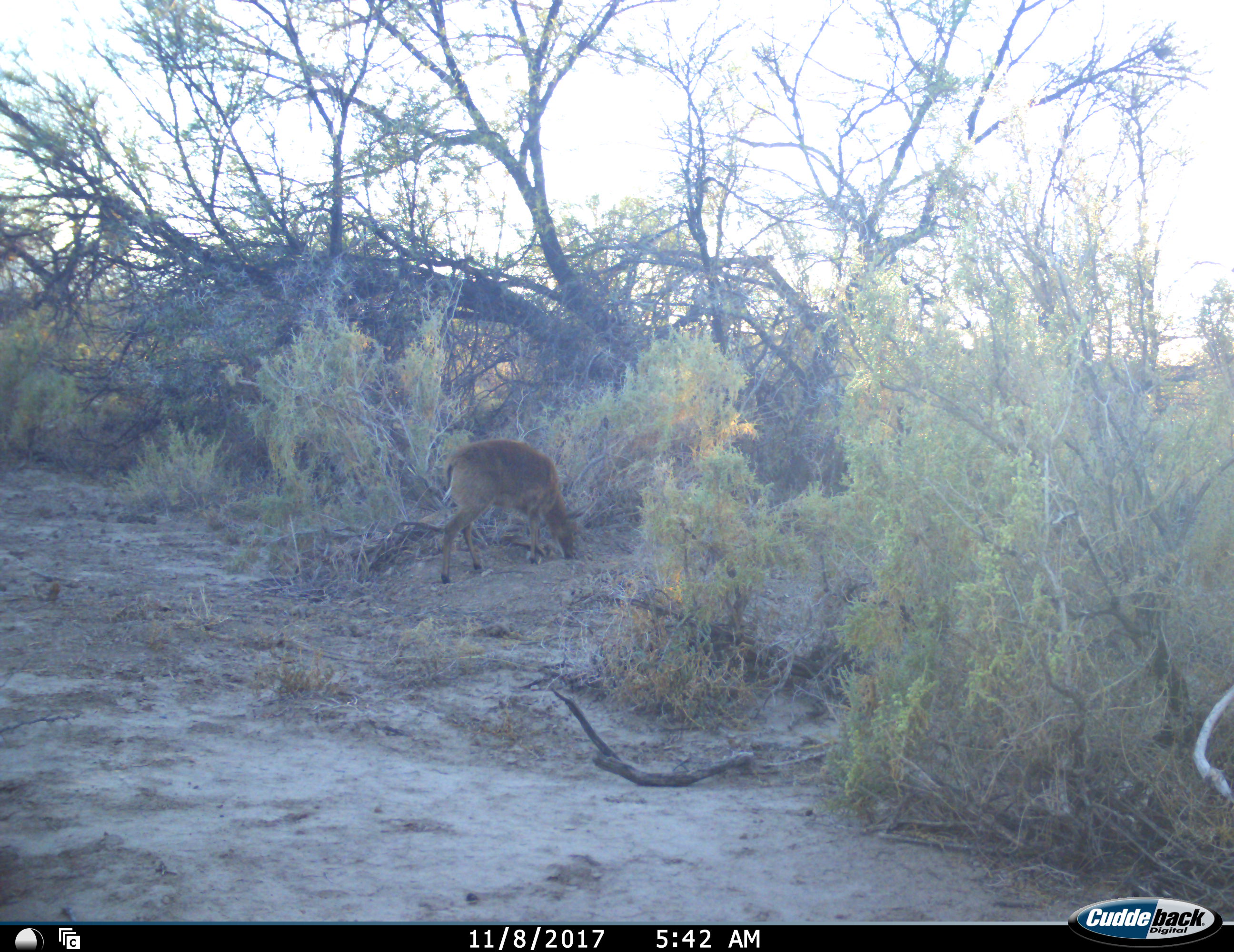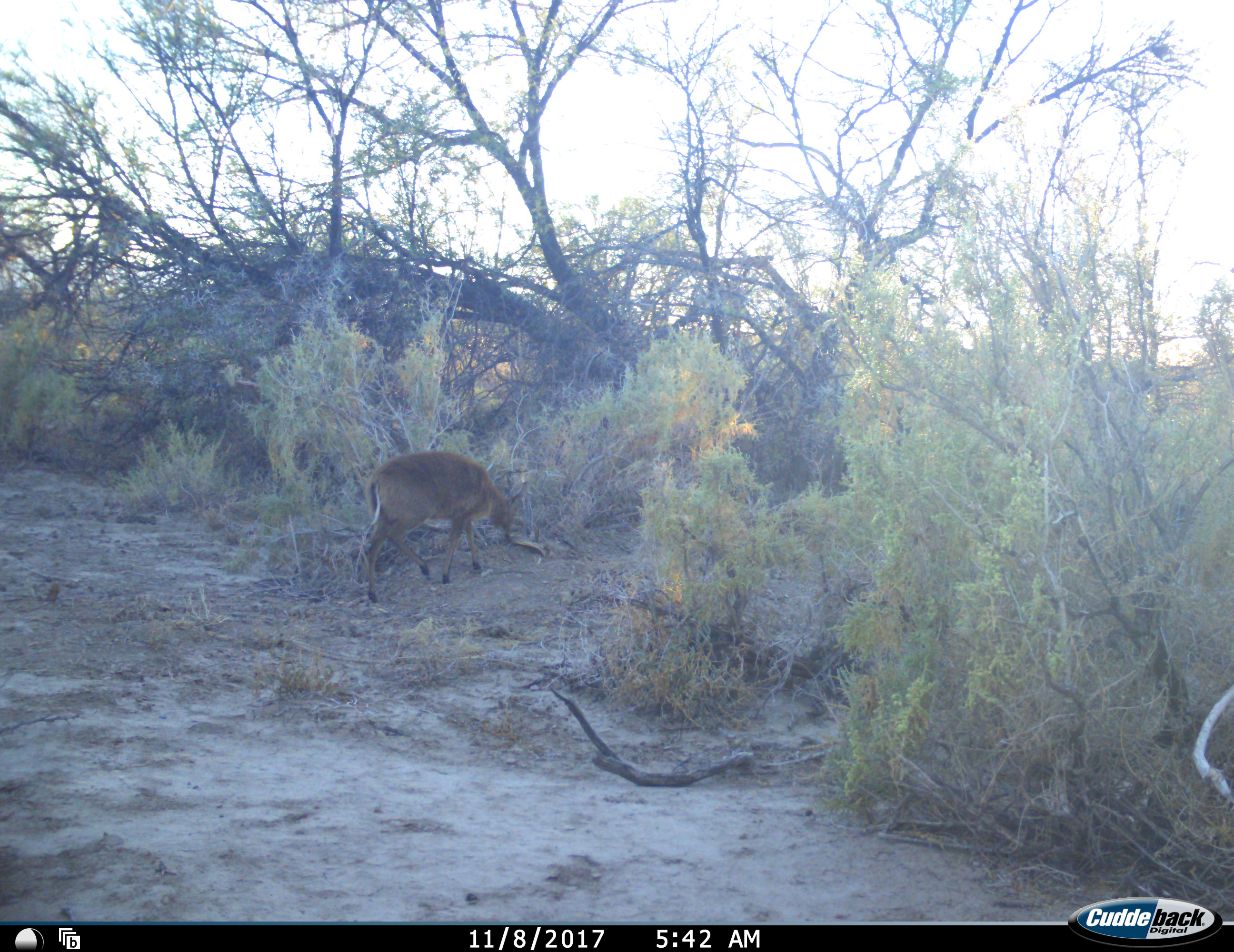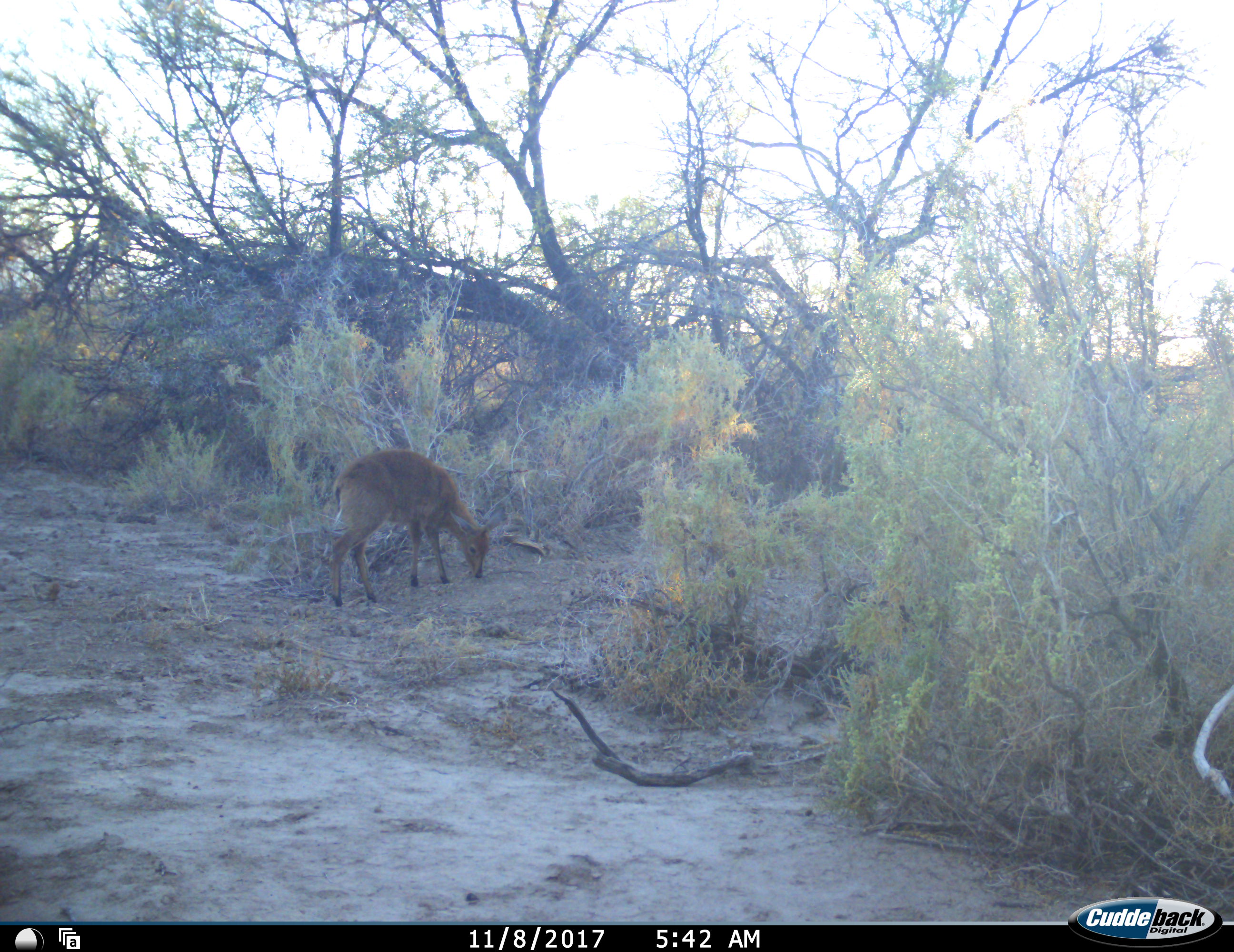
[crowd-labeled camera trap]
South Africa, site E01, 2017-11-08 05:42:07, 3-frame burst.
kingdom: Animalia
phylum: Chordata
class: Mammalia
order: Artiodactyla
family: Bovidae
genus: Cephalophus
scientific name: Cephalophus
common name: duiker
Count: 1.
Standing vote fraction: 0%.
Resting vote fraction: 0%.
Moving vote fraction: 36%.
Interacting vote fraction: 0%.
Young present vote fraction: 0%.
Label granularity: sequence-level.